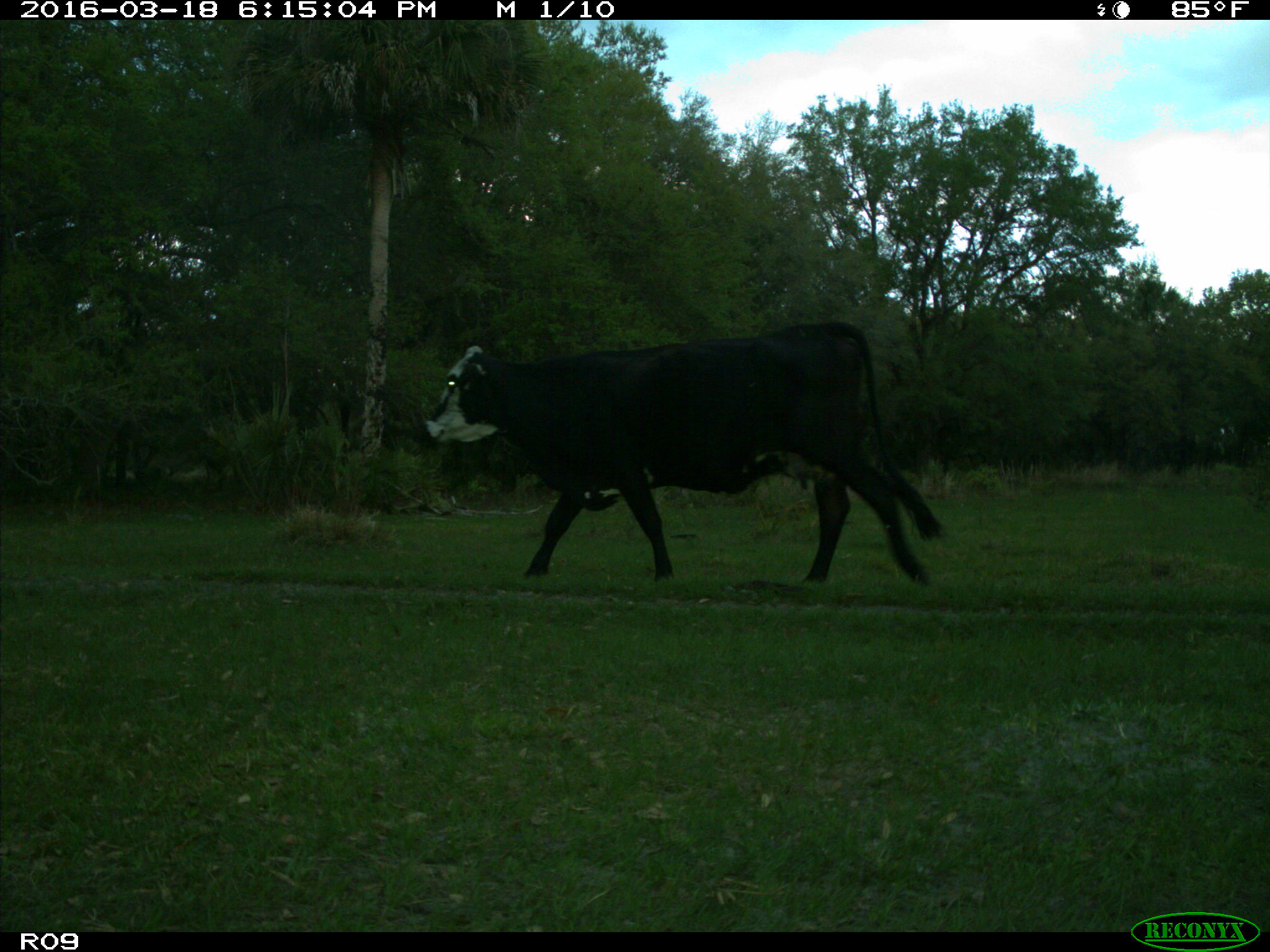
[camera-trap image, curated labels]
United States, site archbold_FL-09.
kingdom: Animalia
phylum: Chordata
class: Mammalia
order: Artiodactyla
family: Bovidae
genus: Bos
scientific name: Bos taurus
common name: domestic cow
Bos taurus (domestic cow).